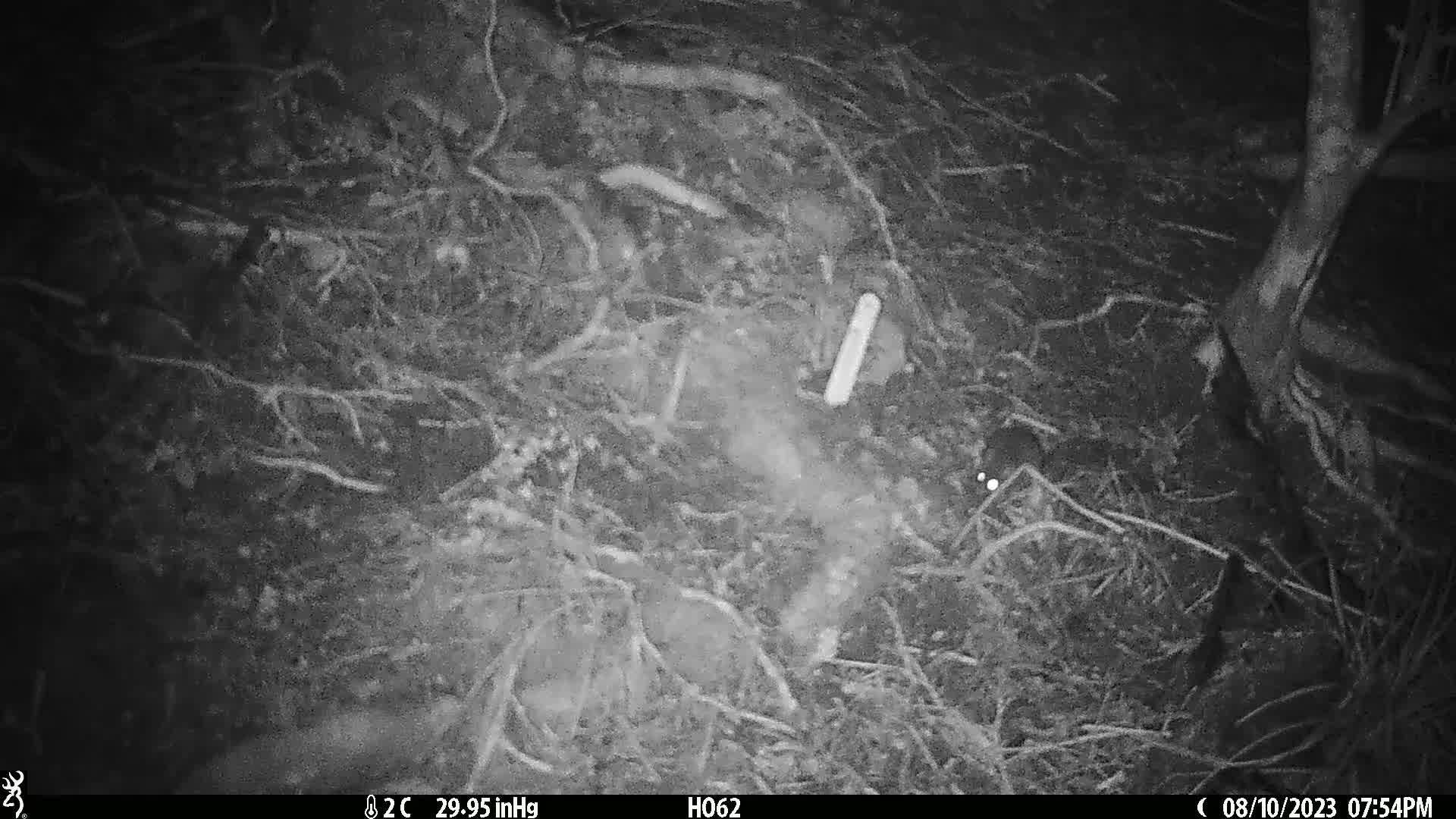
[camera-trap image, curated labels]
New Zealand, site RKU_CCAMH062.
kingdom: Animalia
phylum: Chordata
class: Mammalia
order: Rodentia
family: Muridae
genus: Rattus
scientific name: Rattus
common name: rat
Rat (Rattus).